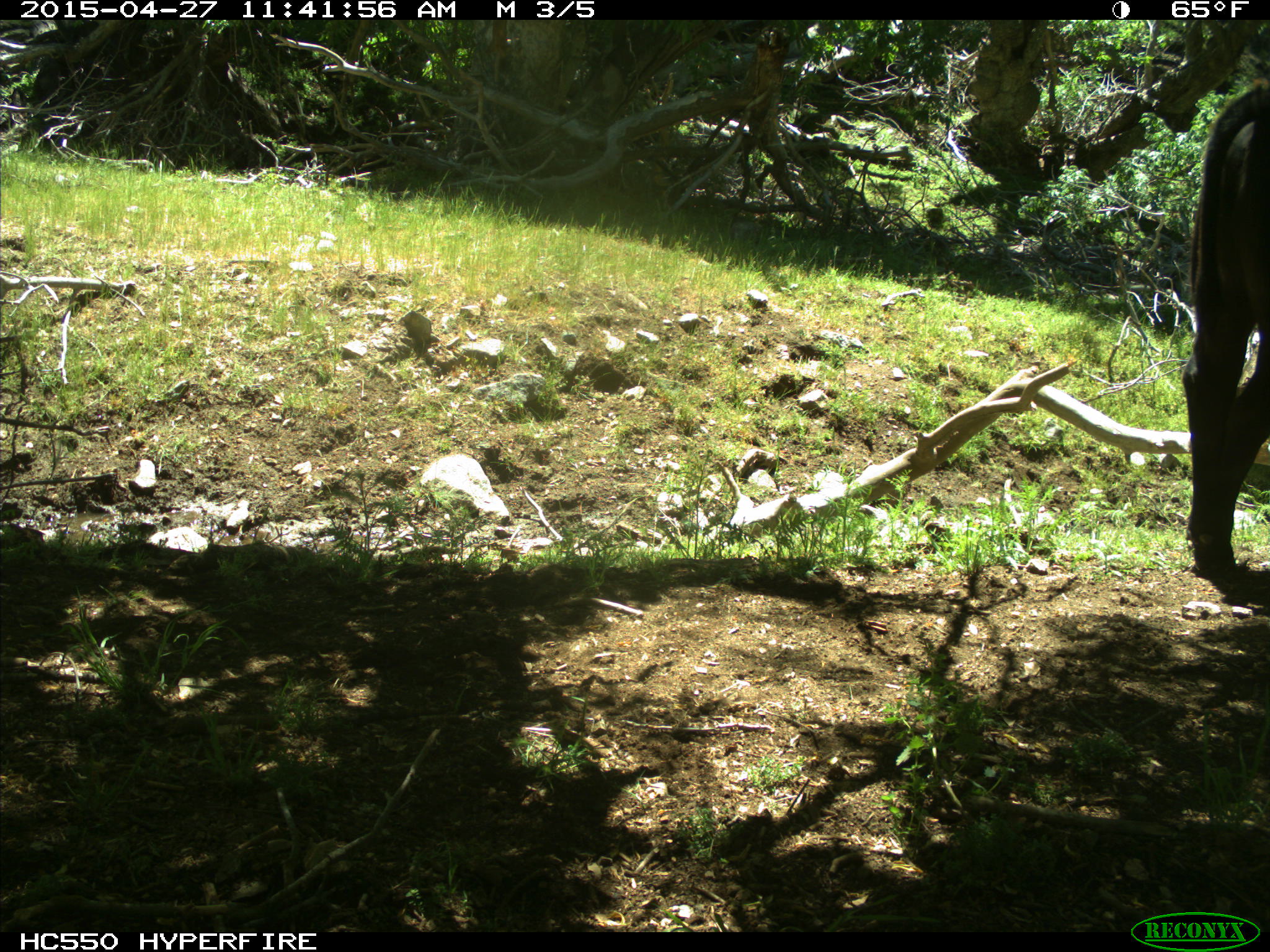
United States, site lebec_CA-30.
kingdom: Animalia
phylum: Chordata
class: Mammalia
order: Artiodactyla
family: Bovidae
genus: Bos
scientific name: Bos taurus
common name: domestic cow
Bos taurus (domestic cow).